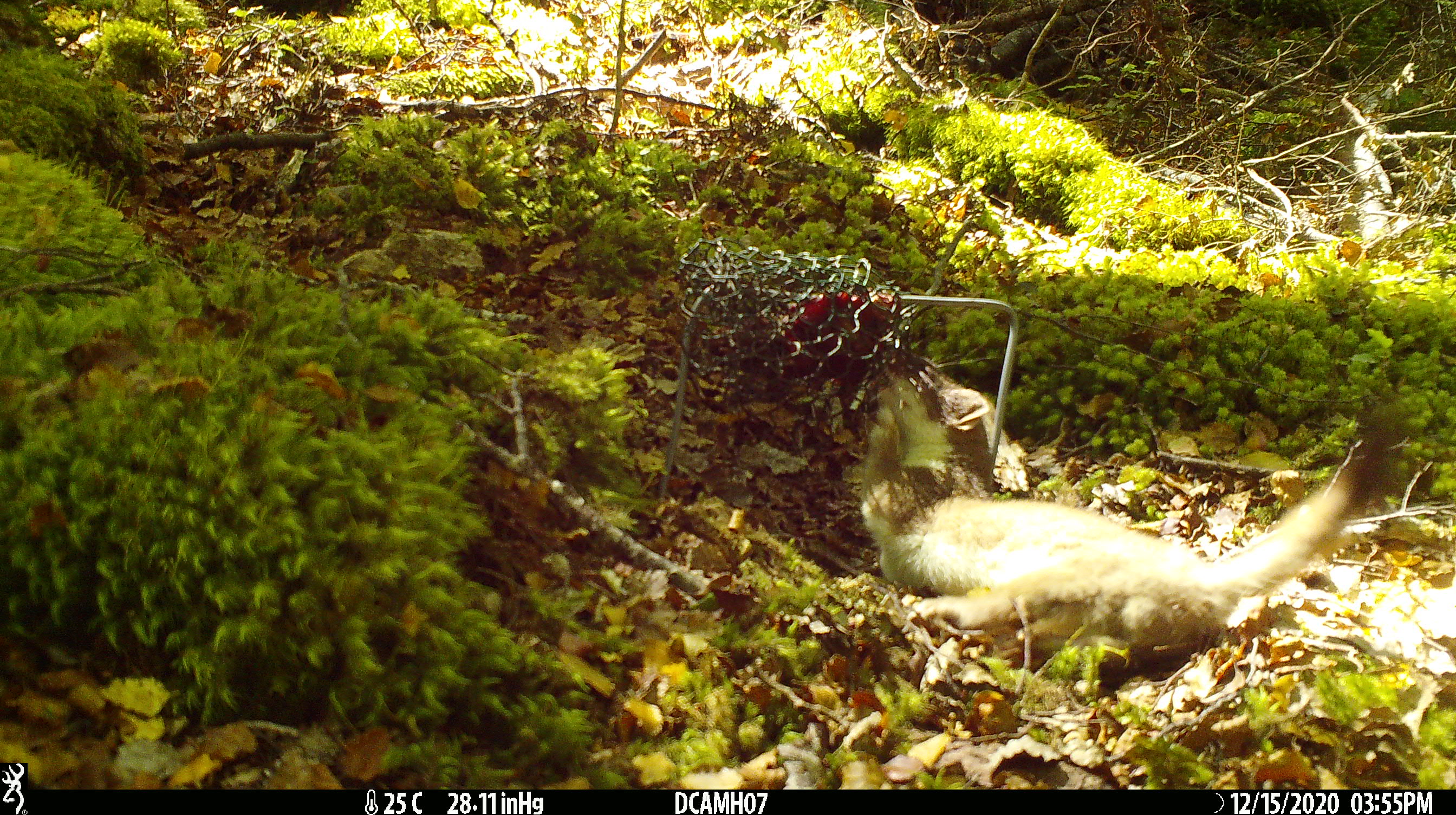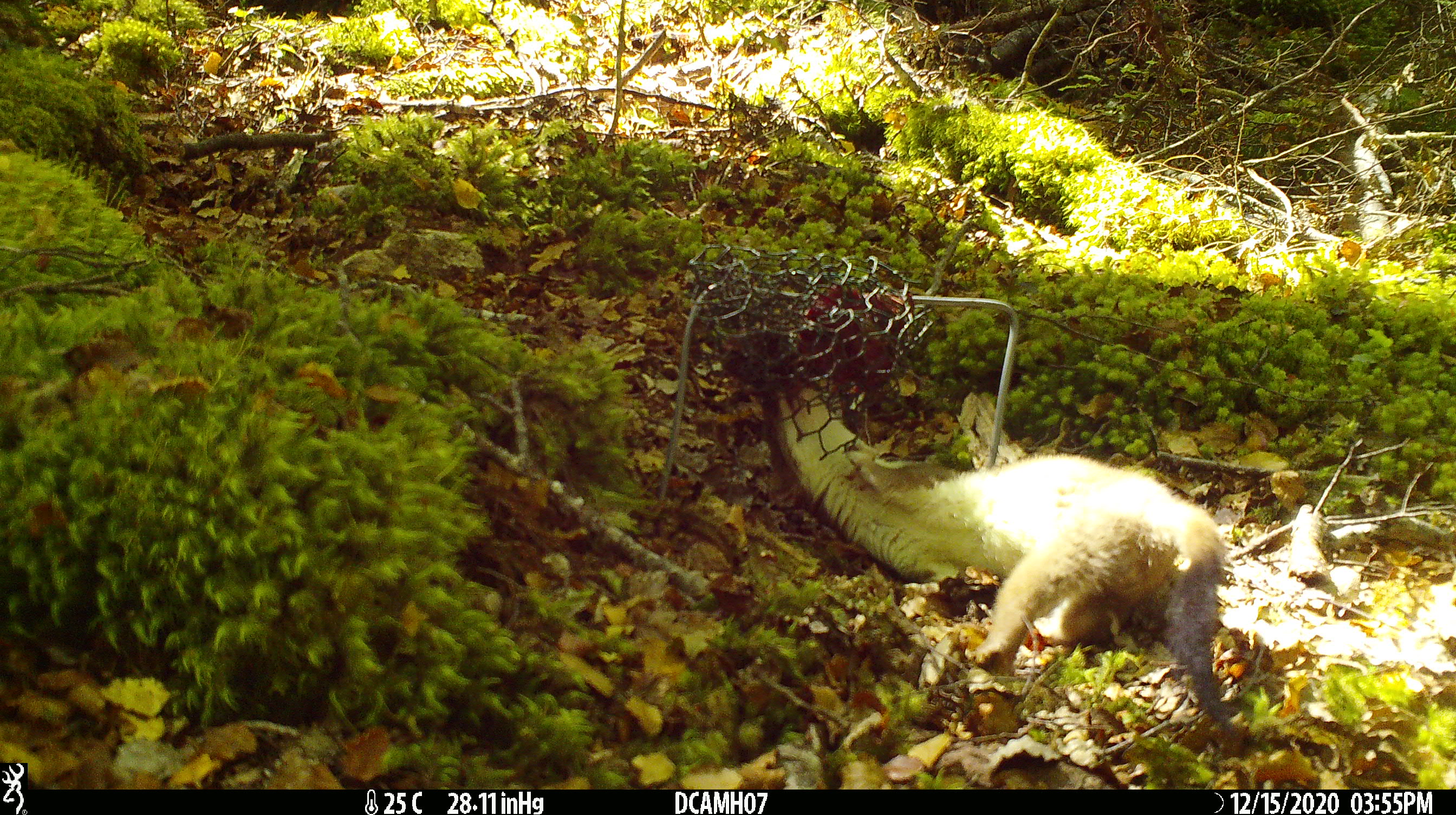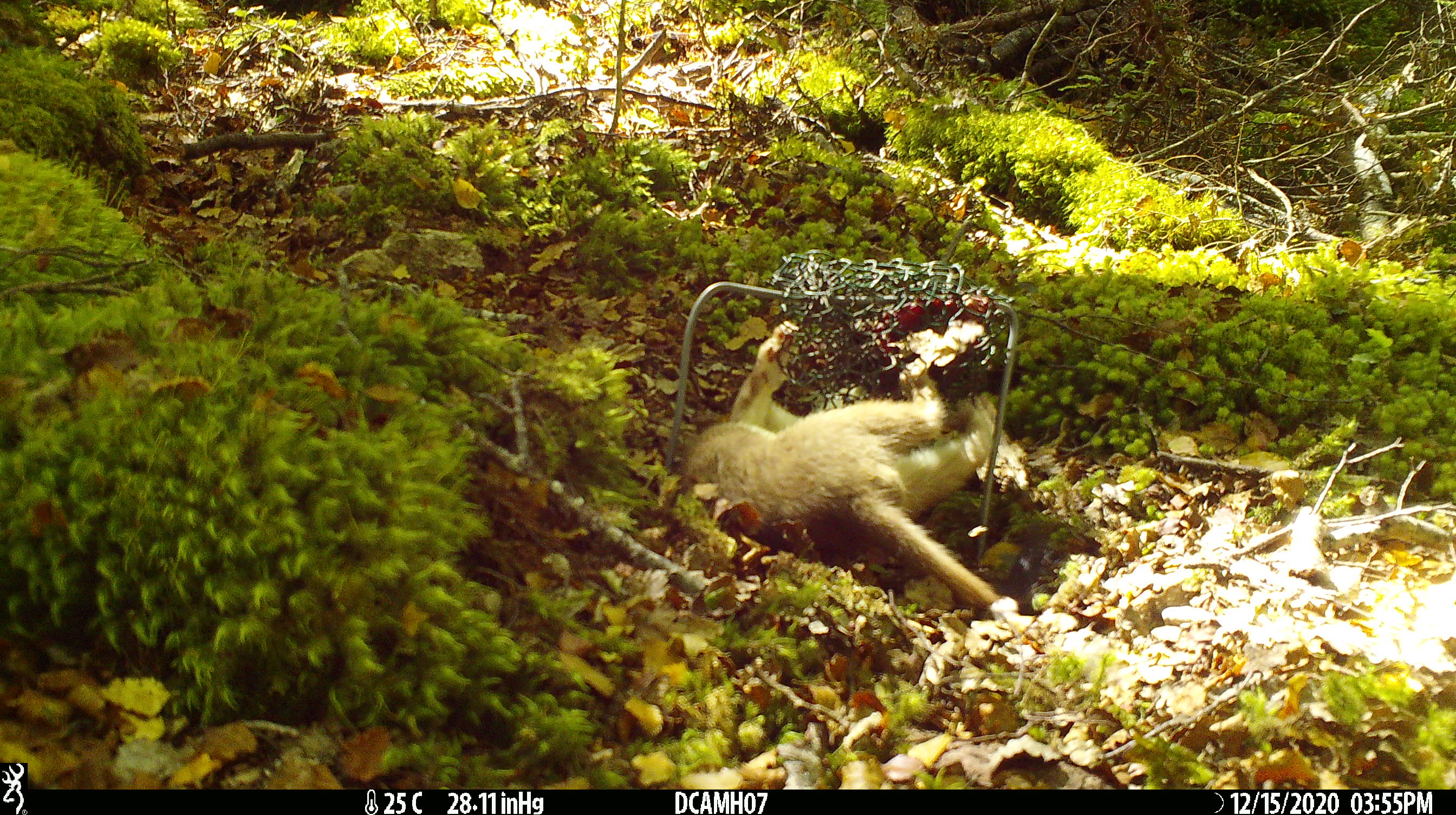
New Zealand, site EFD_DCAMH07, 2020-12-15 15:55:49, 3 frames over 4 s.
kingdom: Animalia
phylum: Chordata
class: Mammalia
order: Carnivora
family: Mustelidae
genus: Mustela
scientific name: Mustela erminea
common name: stoat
Stoat (Mustela erminea).